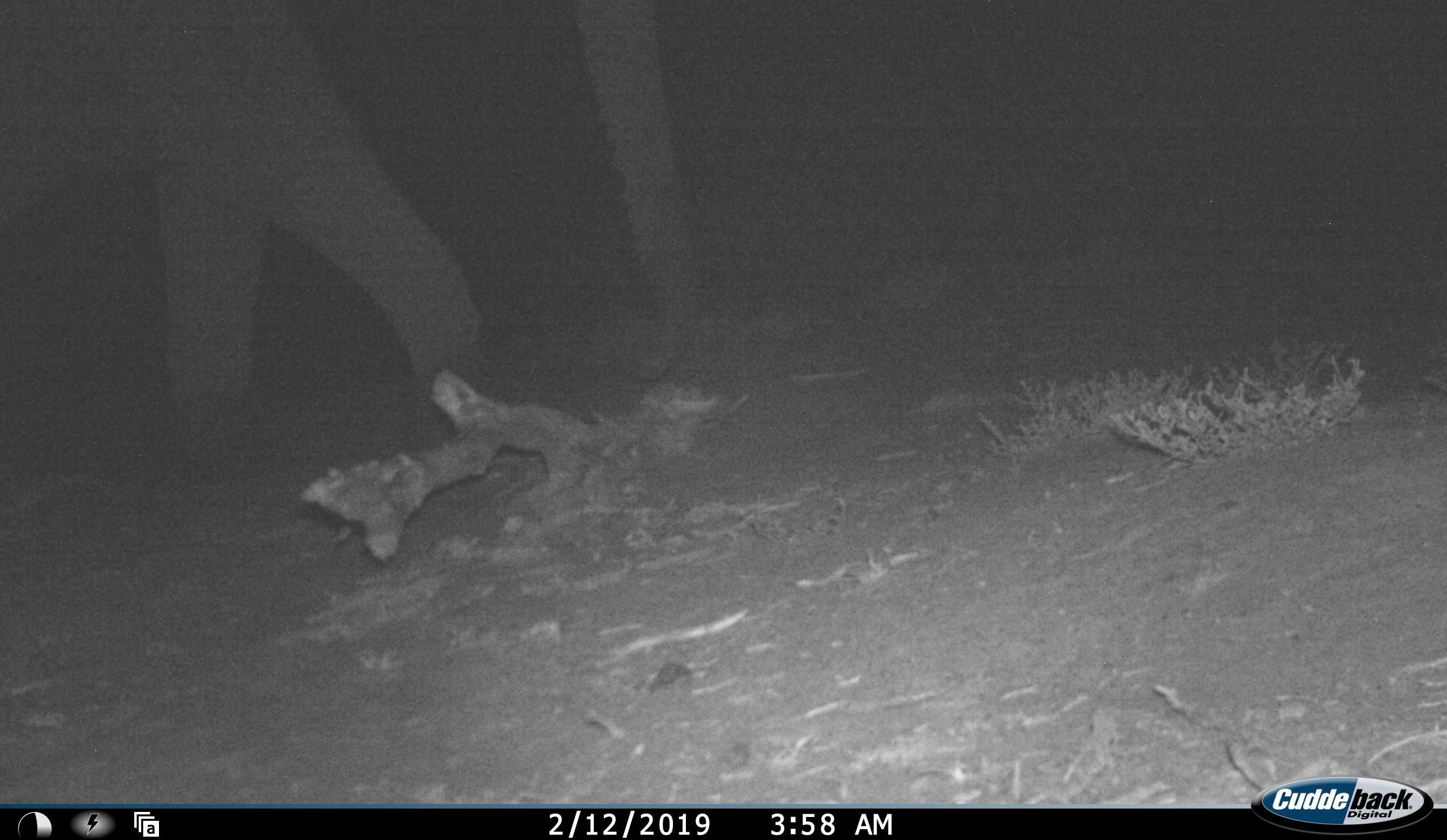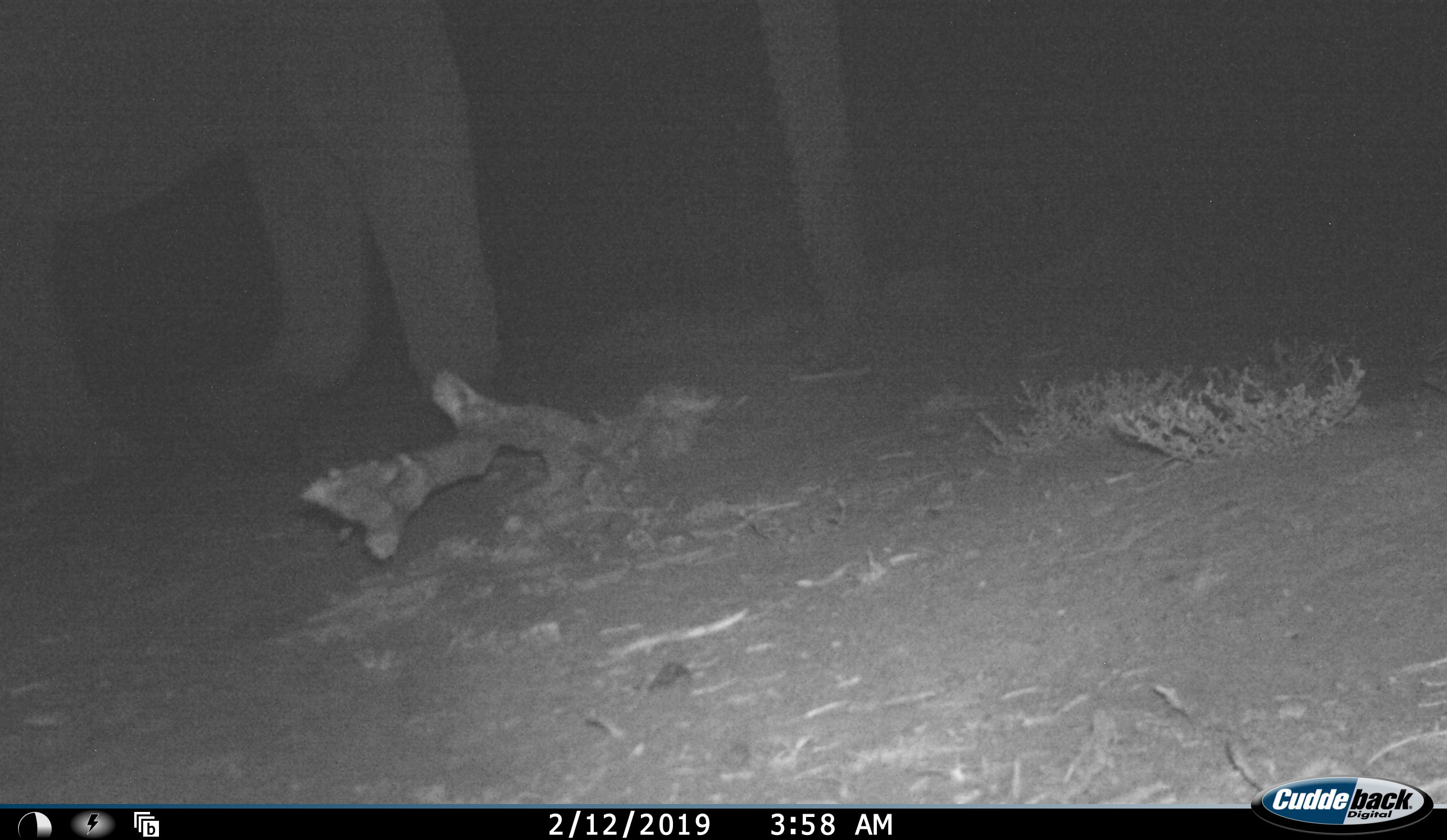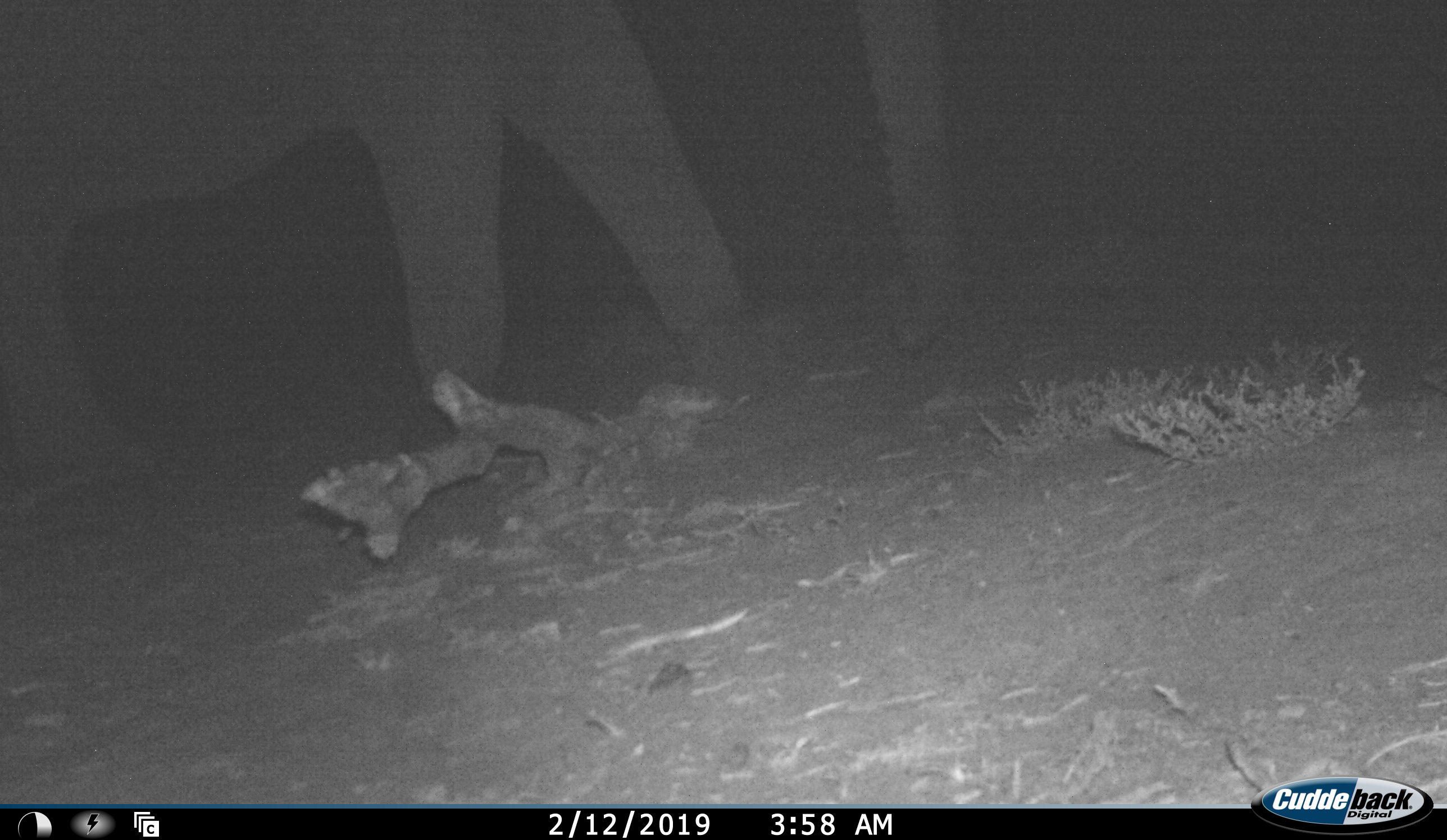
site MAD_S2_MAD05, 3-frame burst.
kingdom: Animalia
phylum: Chordata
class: Mammalia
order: Proboscidea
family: Elephantidae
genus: Loxodonta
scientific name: Loxodonta africana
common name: african bush elephant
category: elephant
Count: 1.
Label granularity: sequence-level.